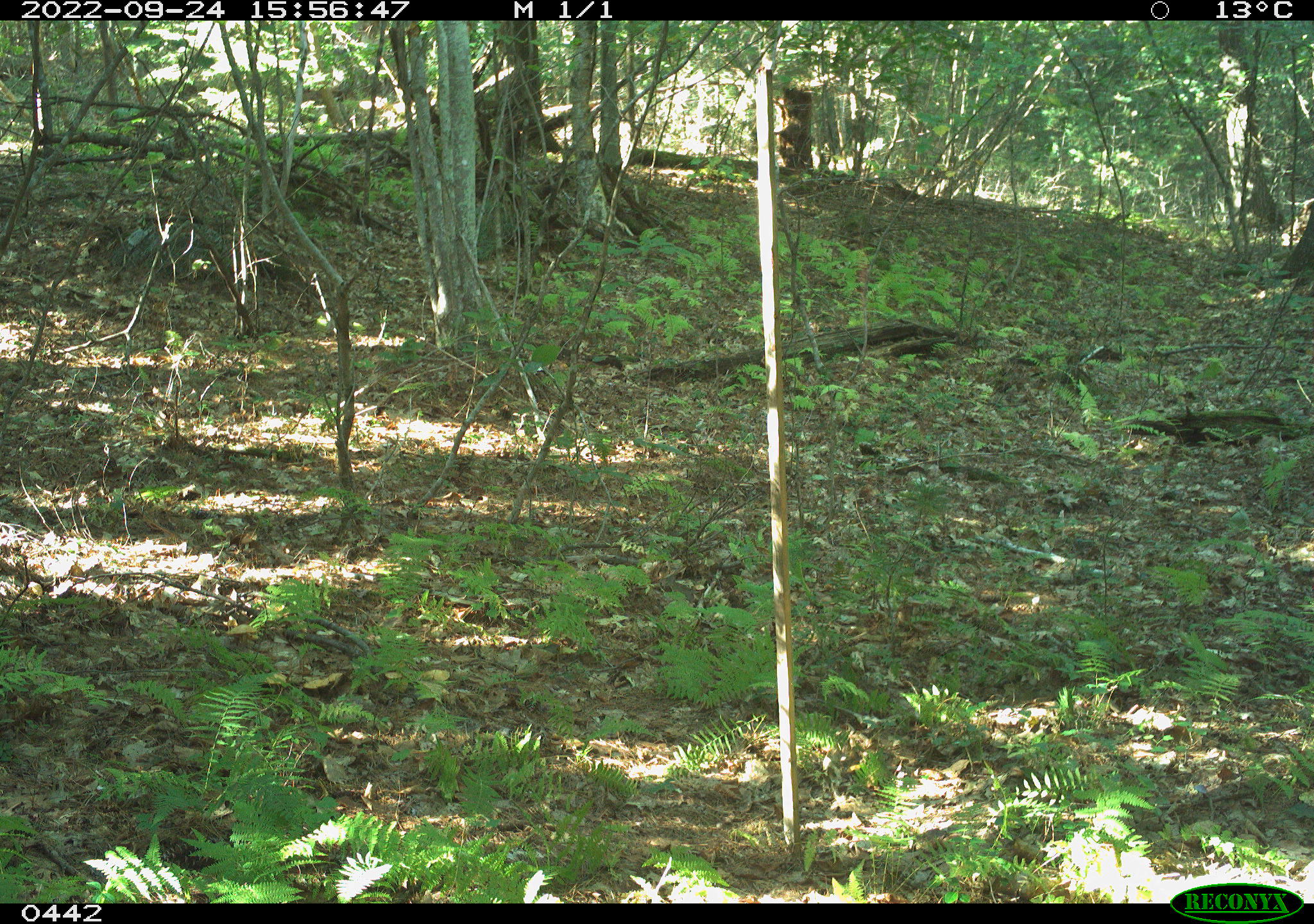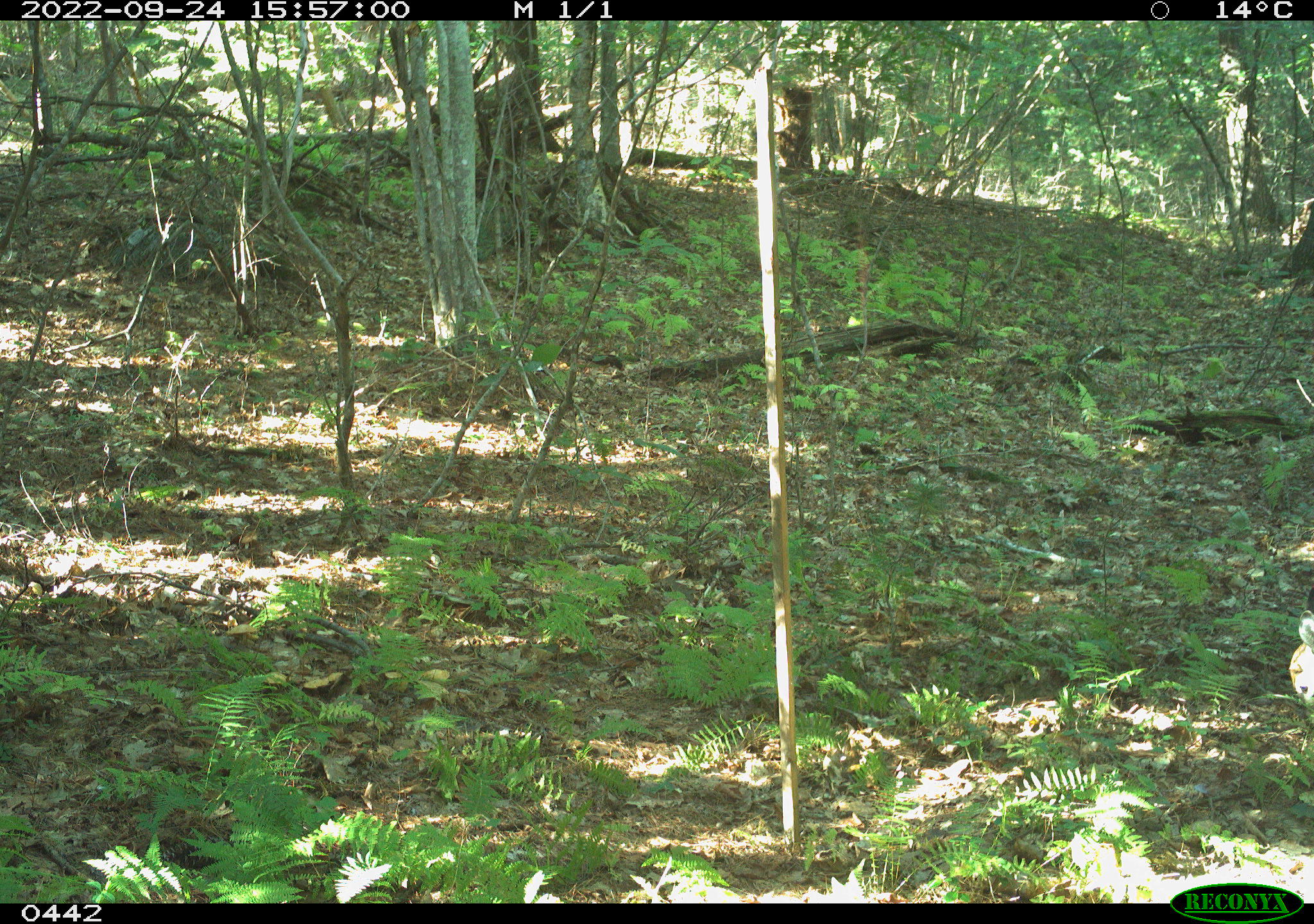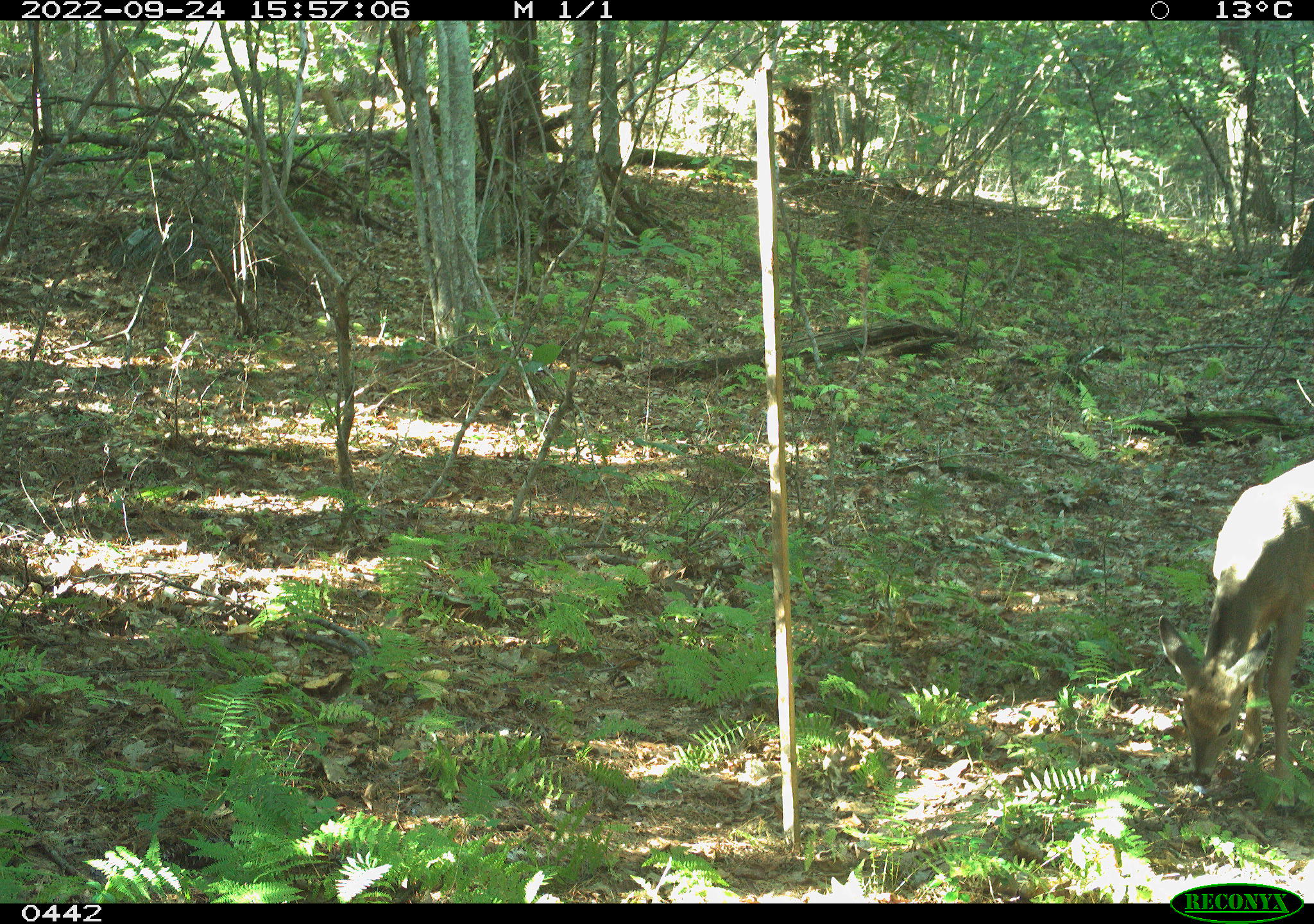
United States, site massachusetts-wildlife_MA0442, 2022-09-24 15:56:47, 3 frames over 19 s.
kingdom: Animalia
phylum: Chordata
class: Mammalia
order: Artiodactyla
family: Cervidae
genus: Odocoileus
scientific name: Odocoileus virginianus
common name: white-tailed deer